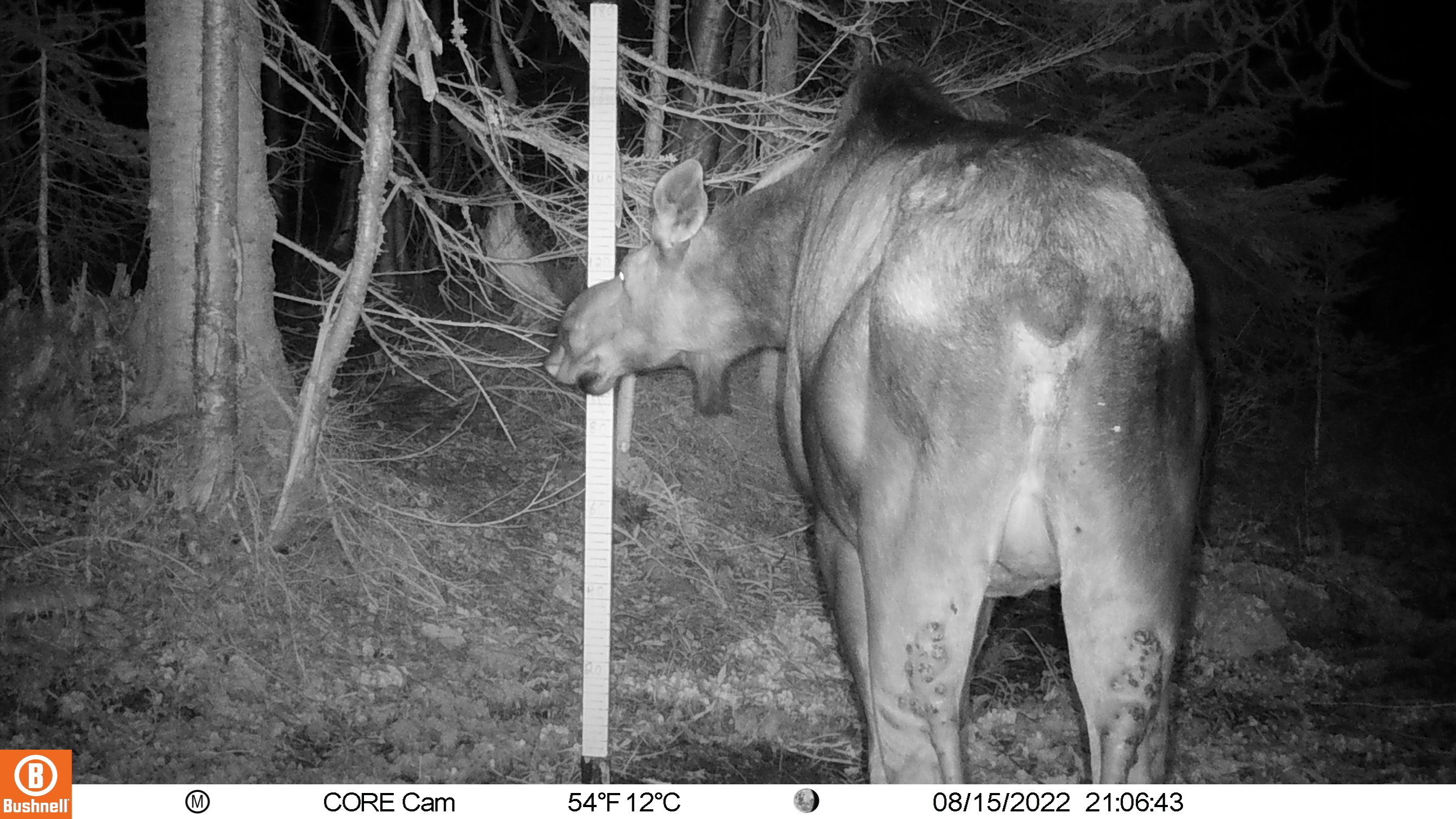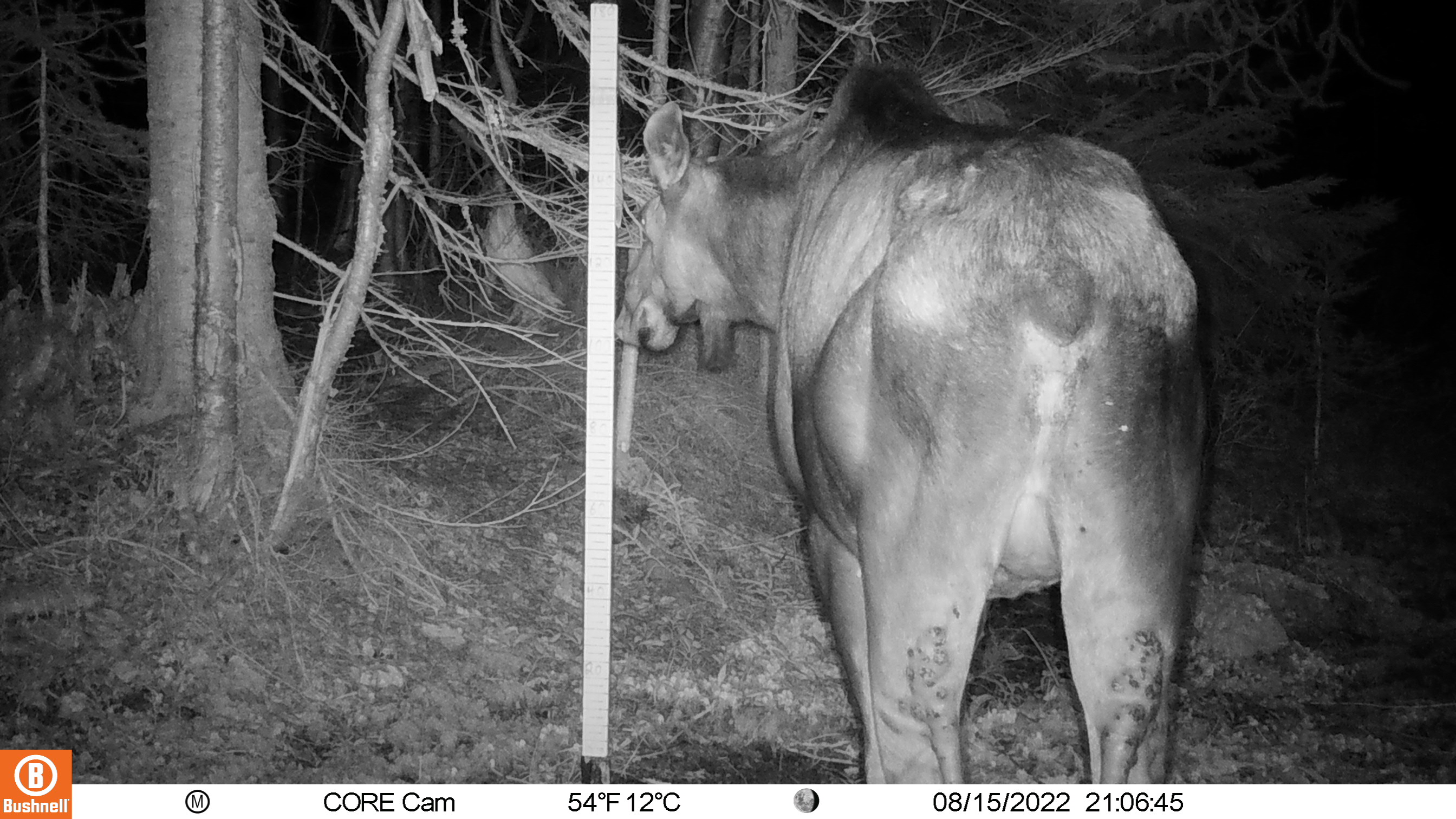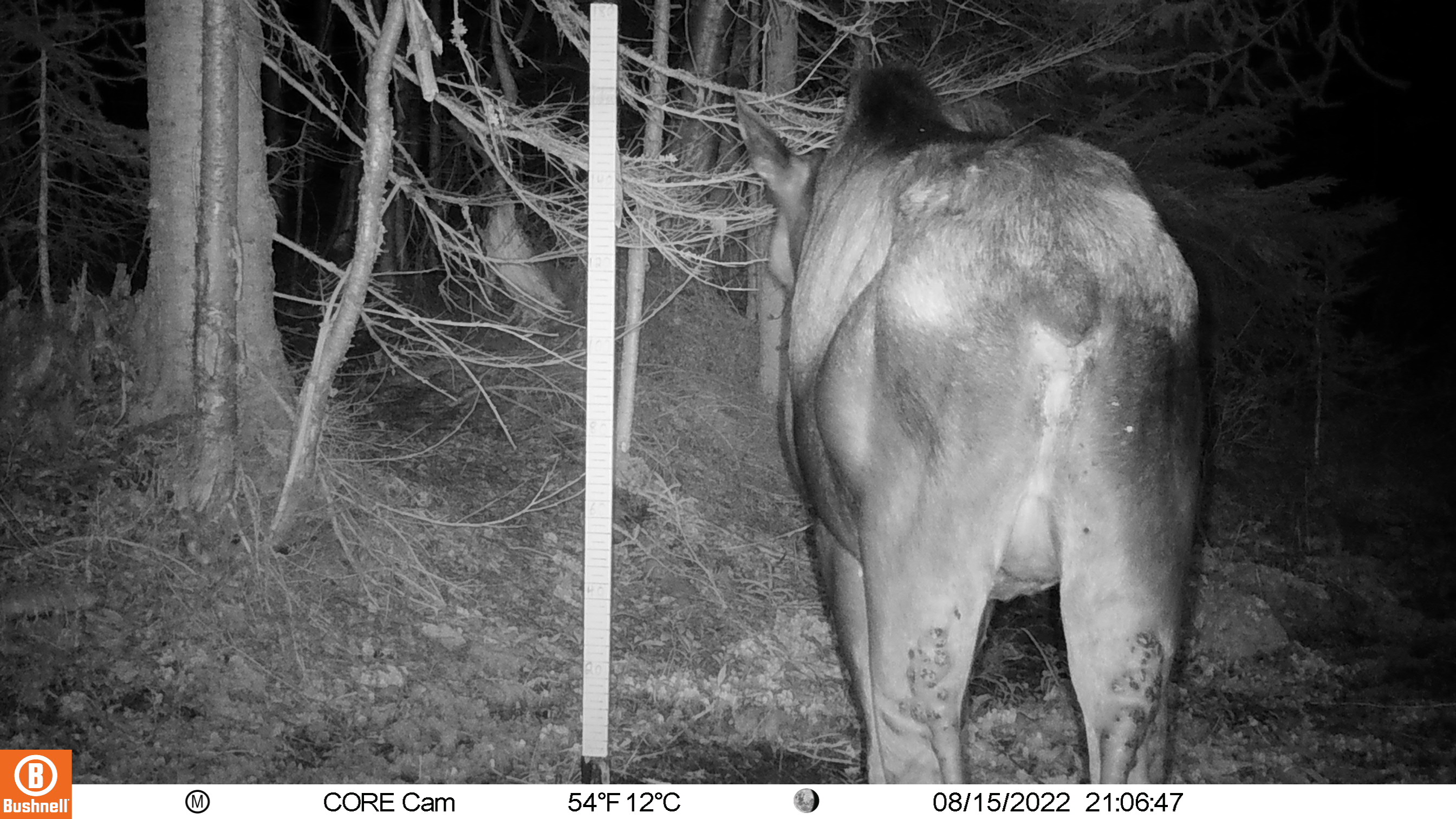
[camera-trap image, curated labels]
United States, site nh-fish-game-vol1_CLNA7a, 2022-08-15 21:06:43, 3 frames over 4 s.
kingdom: Animalia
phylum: Chordata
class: Mammalia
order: Artiodactyla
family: Cervidae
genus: Alces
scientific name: Alces alces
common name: moose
Moose (Alces alces).